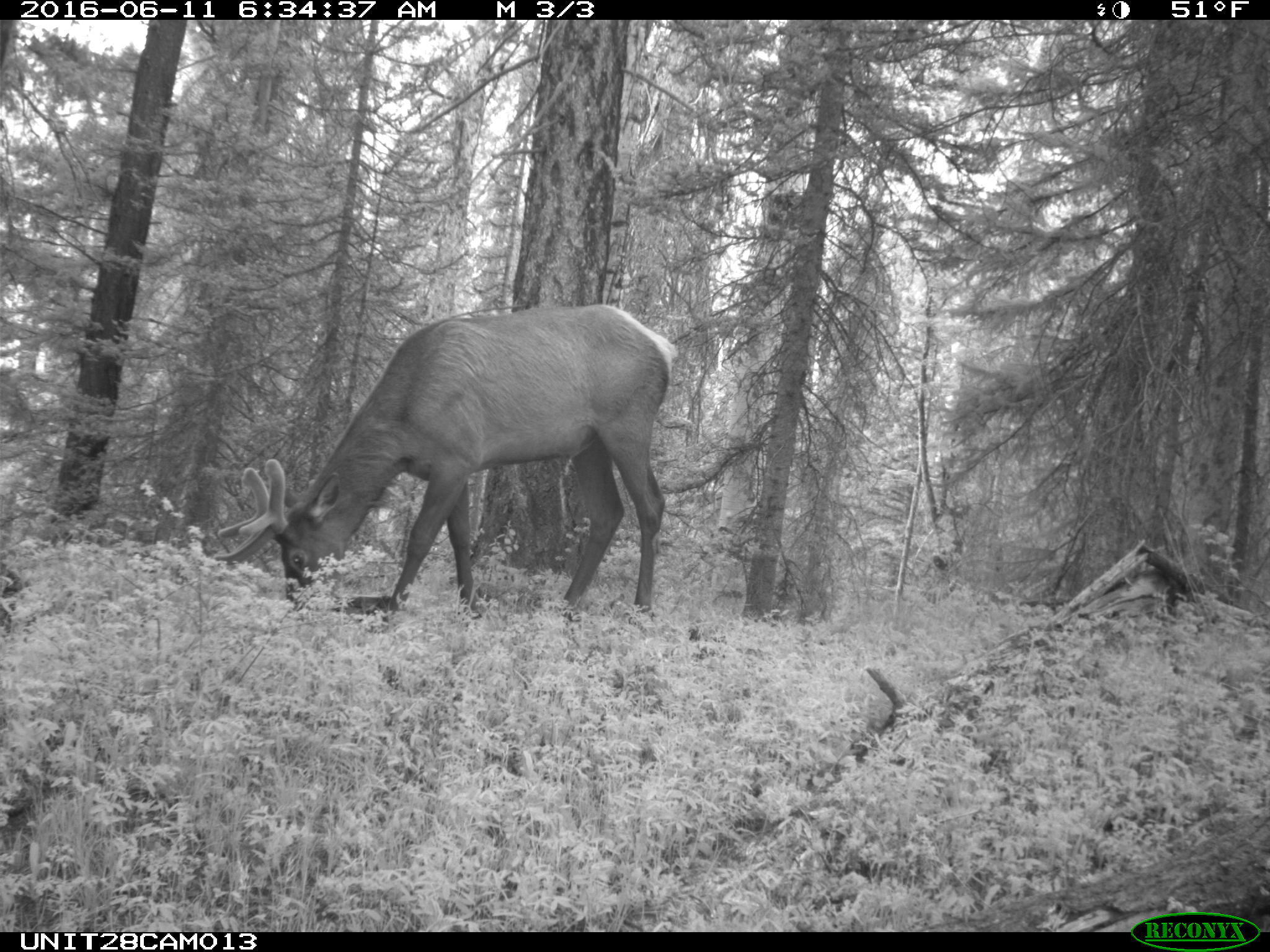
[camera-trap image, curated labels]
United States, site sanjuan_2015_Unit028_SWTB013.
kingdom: Animalia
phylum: Chordata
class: Mammalia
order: Artiodactyla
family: Cervidae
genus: Cervus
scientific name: Cervus elaphus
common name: red deer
Cervus elaphus (red deer).